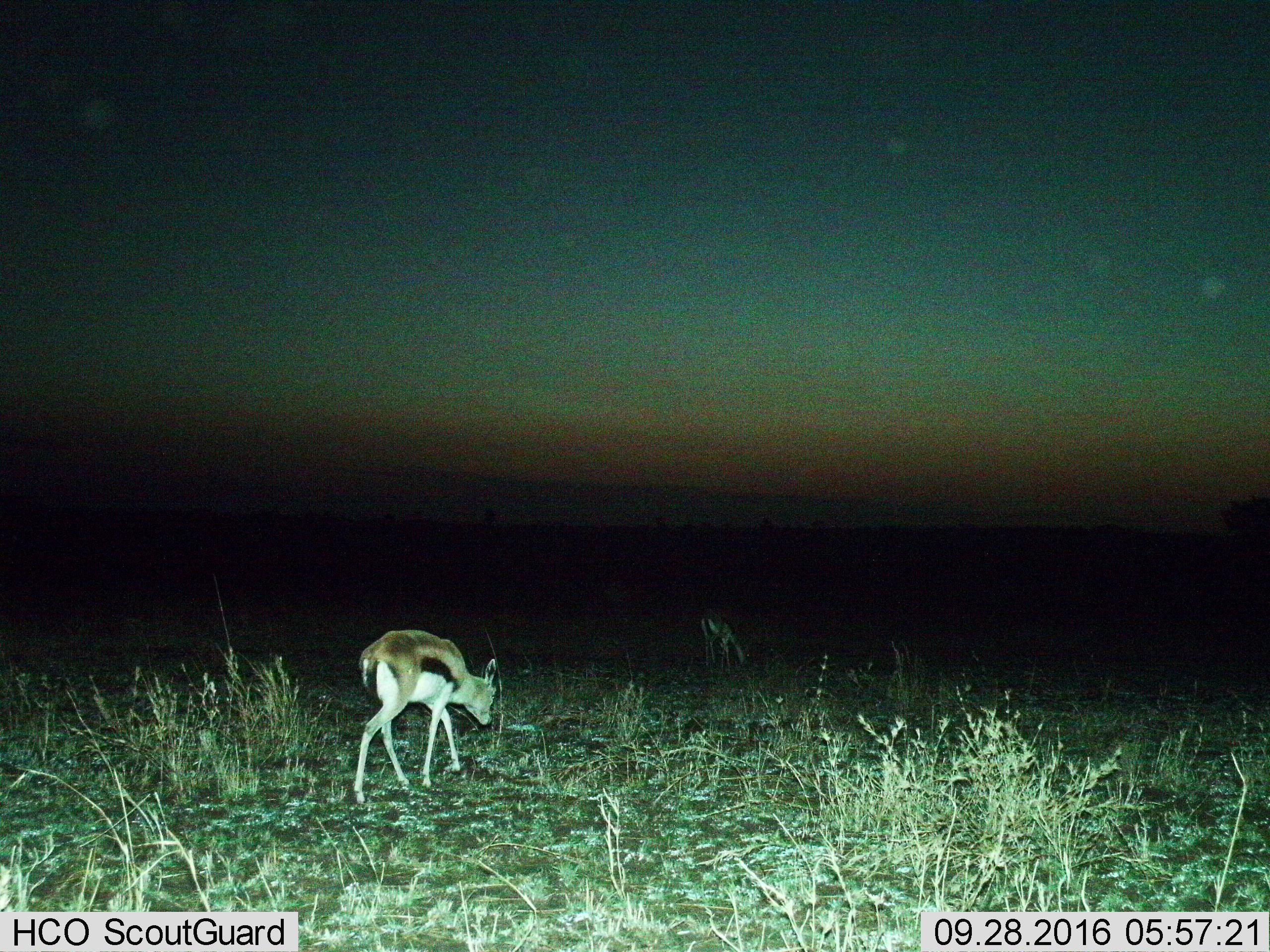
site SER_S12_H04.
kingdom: Animalia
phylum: Chordata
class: Mammalia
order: Artiodactyla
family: Bovidae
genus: Eudorcas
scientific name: Eudorcas thomsonii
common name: thomson's gazelle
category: gazellethomsons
Gazellethomsons (thomson's gazelle) (Eudorcas thomsonii), count 2. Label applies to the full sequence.